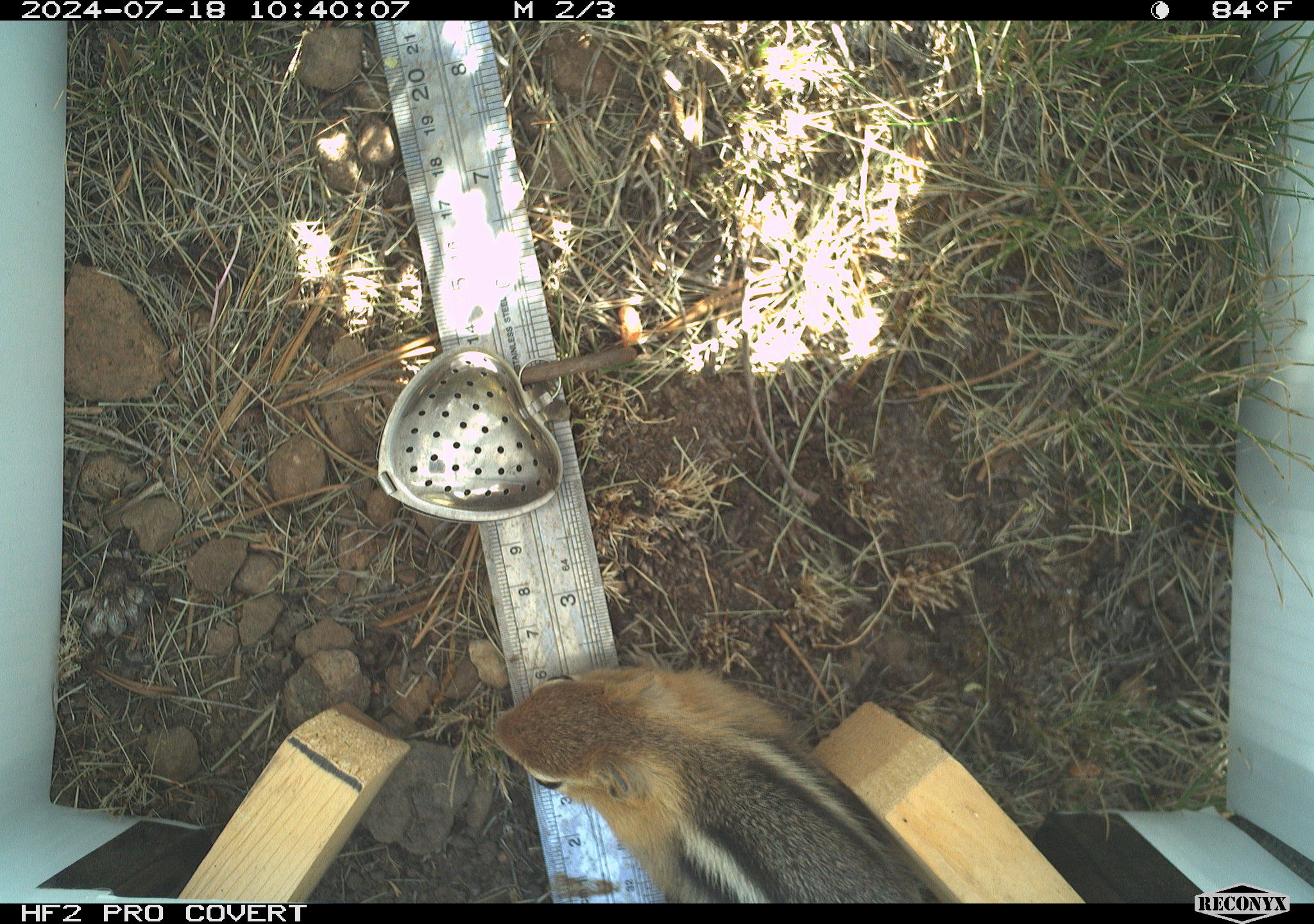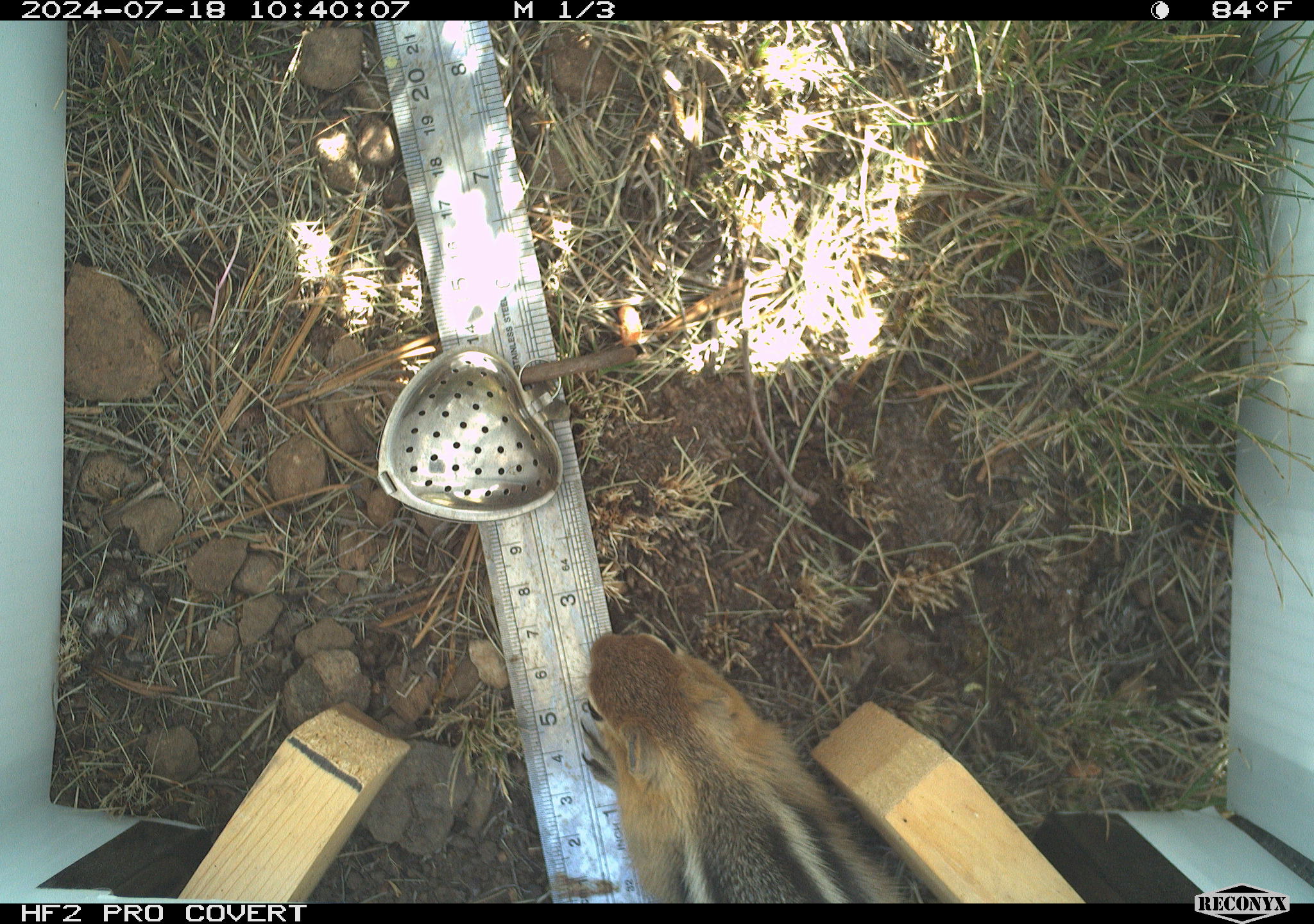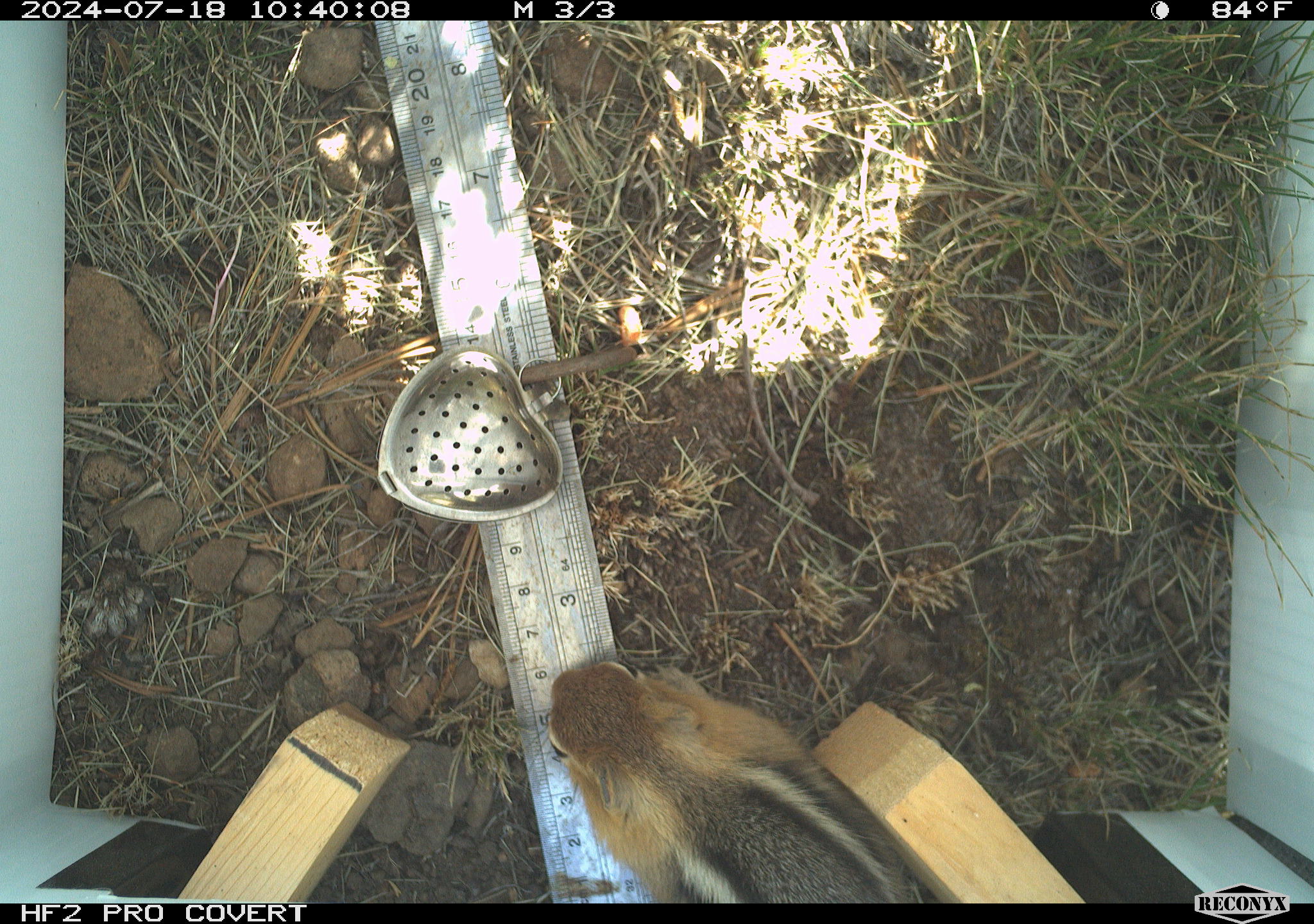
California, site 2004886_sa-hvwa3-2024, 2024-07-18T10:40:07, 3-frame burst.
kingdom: Animalia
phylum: Chordata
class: Mammalia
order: Rodentia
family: Sciuridae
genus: Callospermophilus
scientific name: Callospermophilus lateralis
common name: golden mantled ground squirrel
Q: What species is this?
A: Golden mantled ground squirrel (Callospermophilus lateralis).